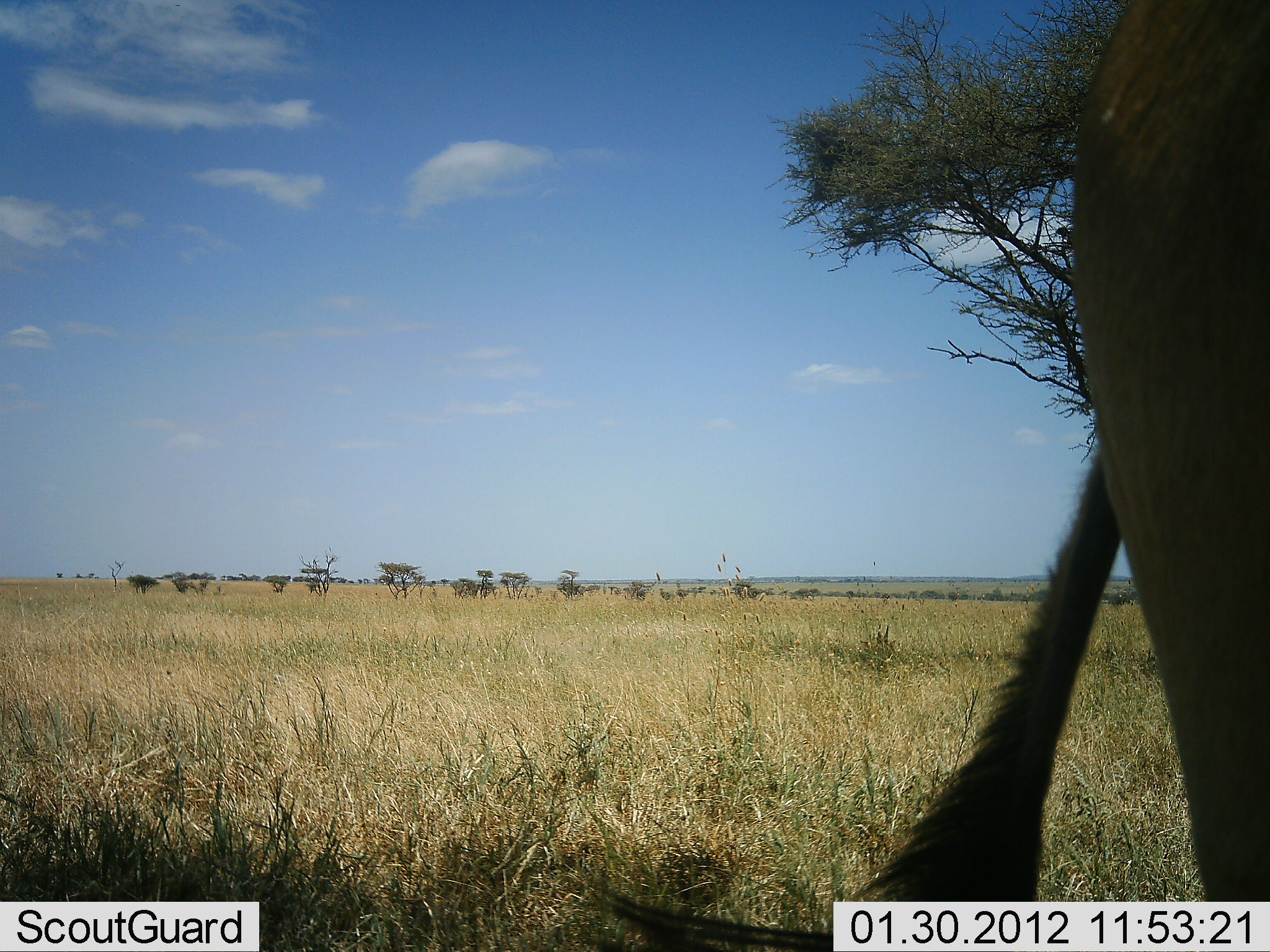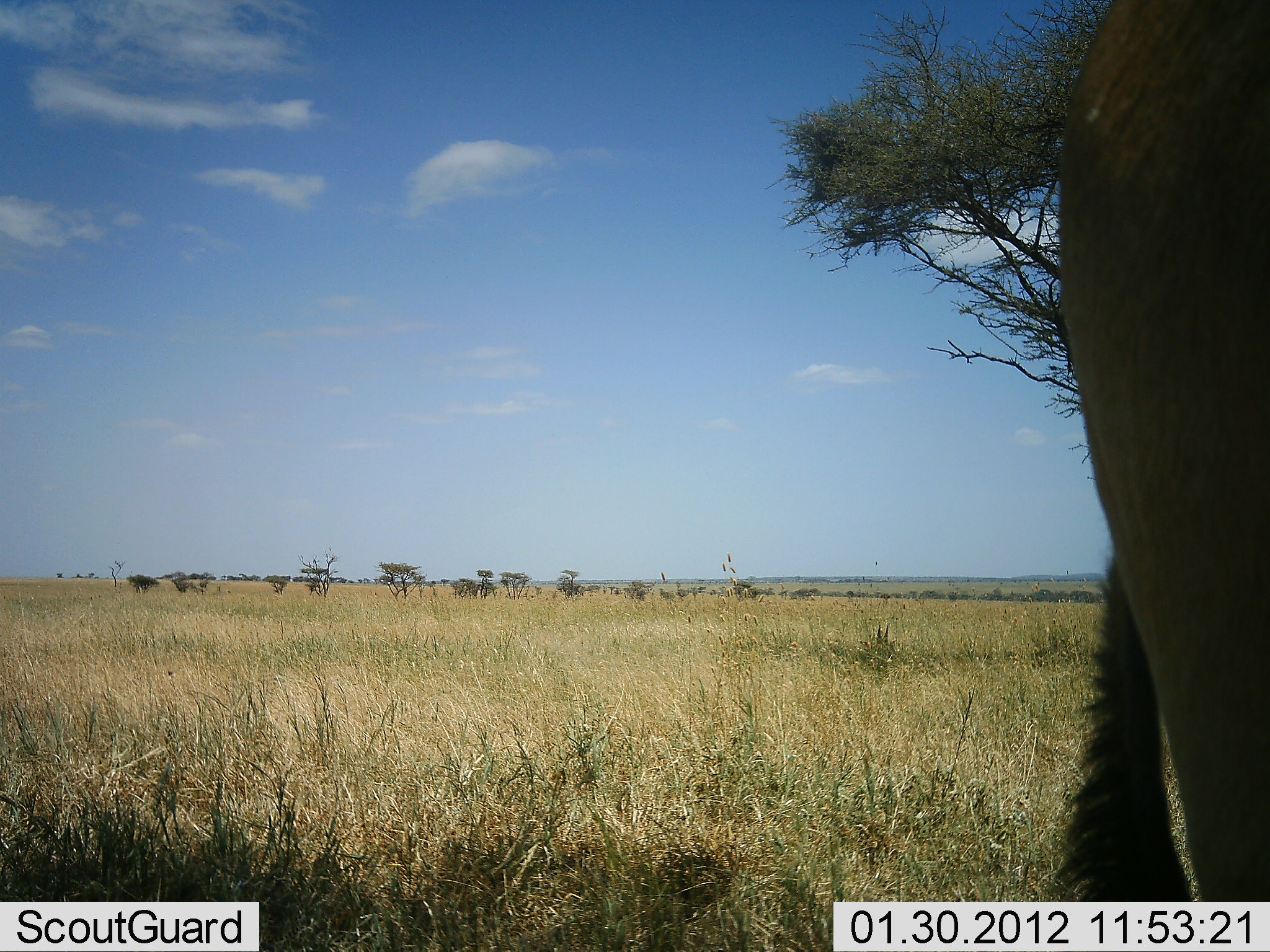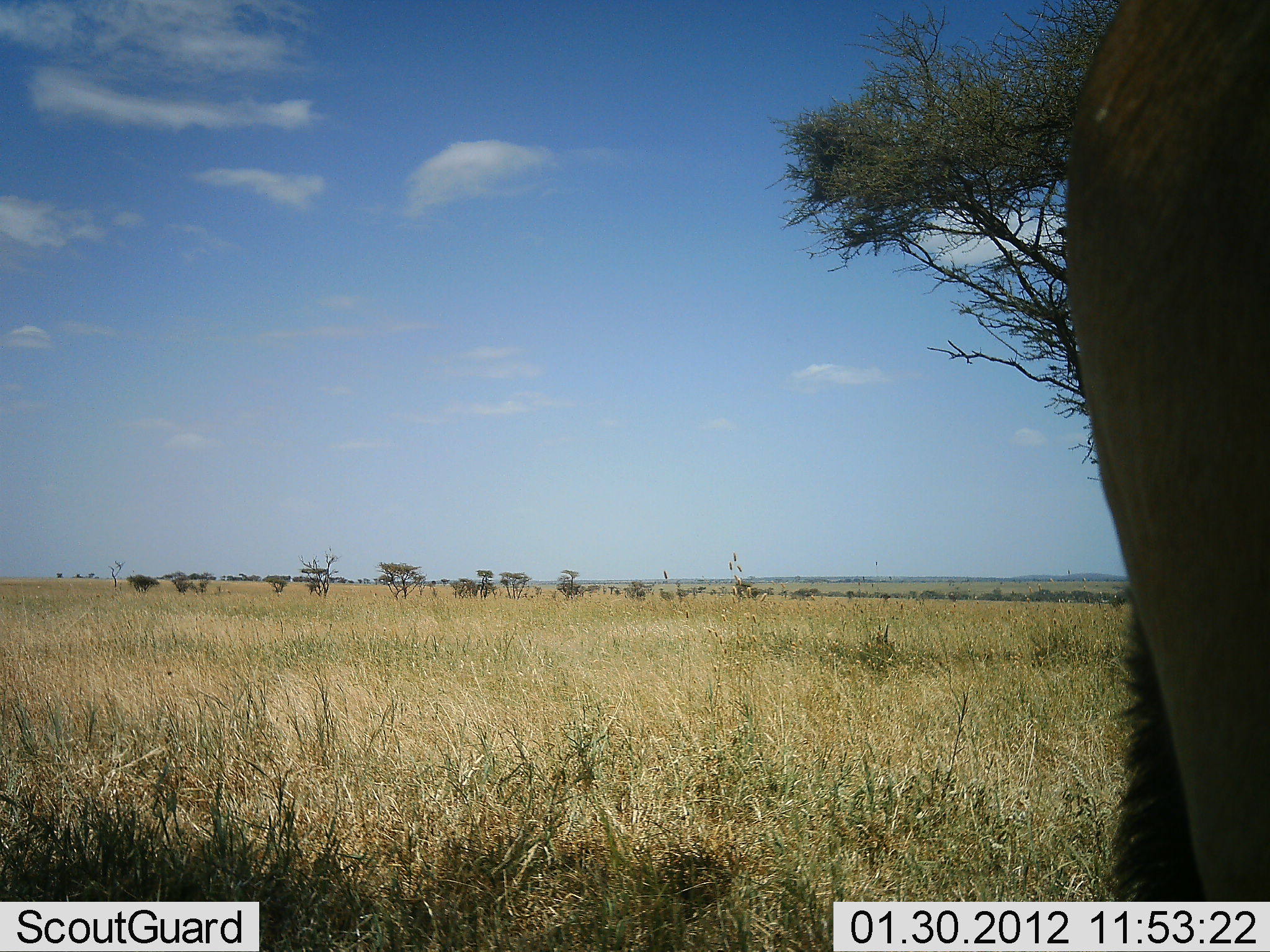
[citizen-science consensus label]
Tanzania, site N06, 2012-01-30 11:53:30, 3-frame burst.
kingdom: Animalia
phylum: Chordata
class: Mammalia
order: Artiodactyla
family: Bovidae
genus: Alcelaphus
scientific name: Alcelaphus buselaphus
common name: hartebeest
Hartebeest (Alcelaphus buselaphus), count 1. Behavior (volunteer vote fractions): standing 100%, resting 0%, moving 0%, interacting 0%. Young present (vote fraction): 0%. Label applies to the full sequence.